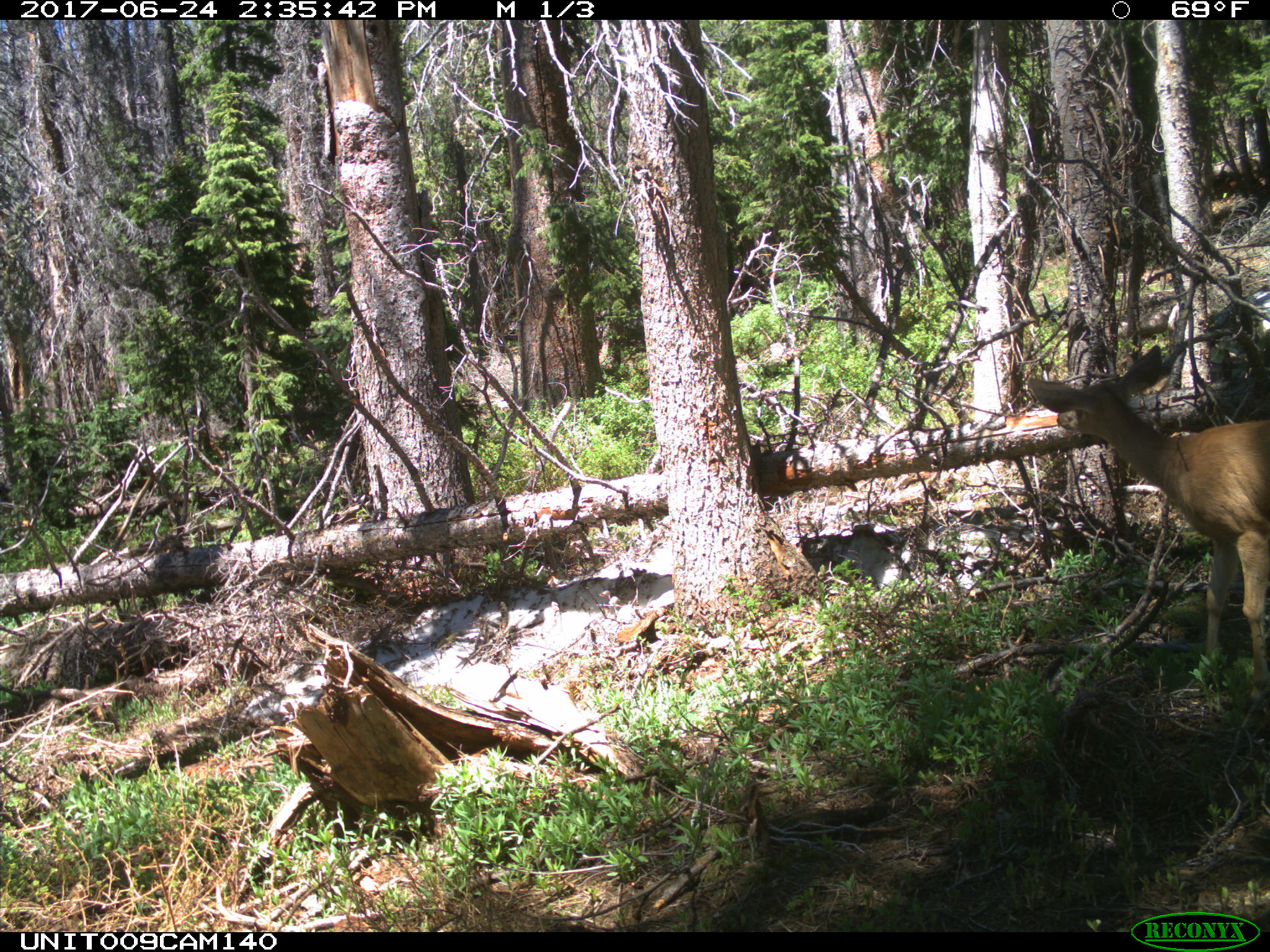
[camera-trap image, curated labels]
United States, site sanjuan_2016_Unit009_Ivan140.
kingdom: Animalia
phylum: Chordata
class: Mammalia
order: Artiodactyla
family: Cervidae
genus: Odocoileus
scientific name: Odocoileus hemionus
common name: mule deer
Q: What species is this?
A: Odocoileus hemionus (mule deer).